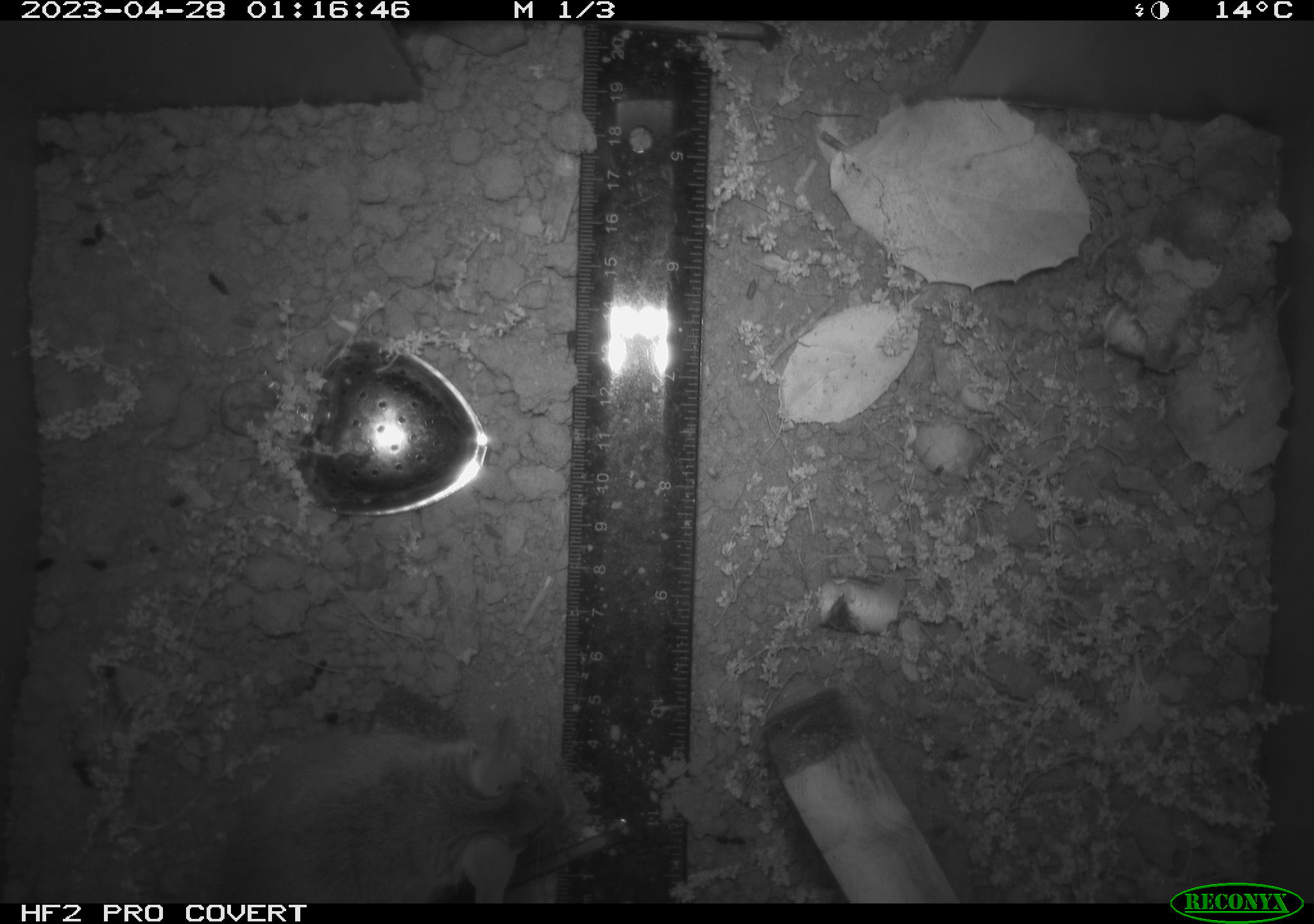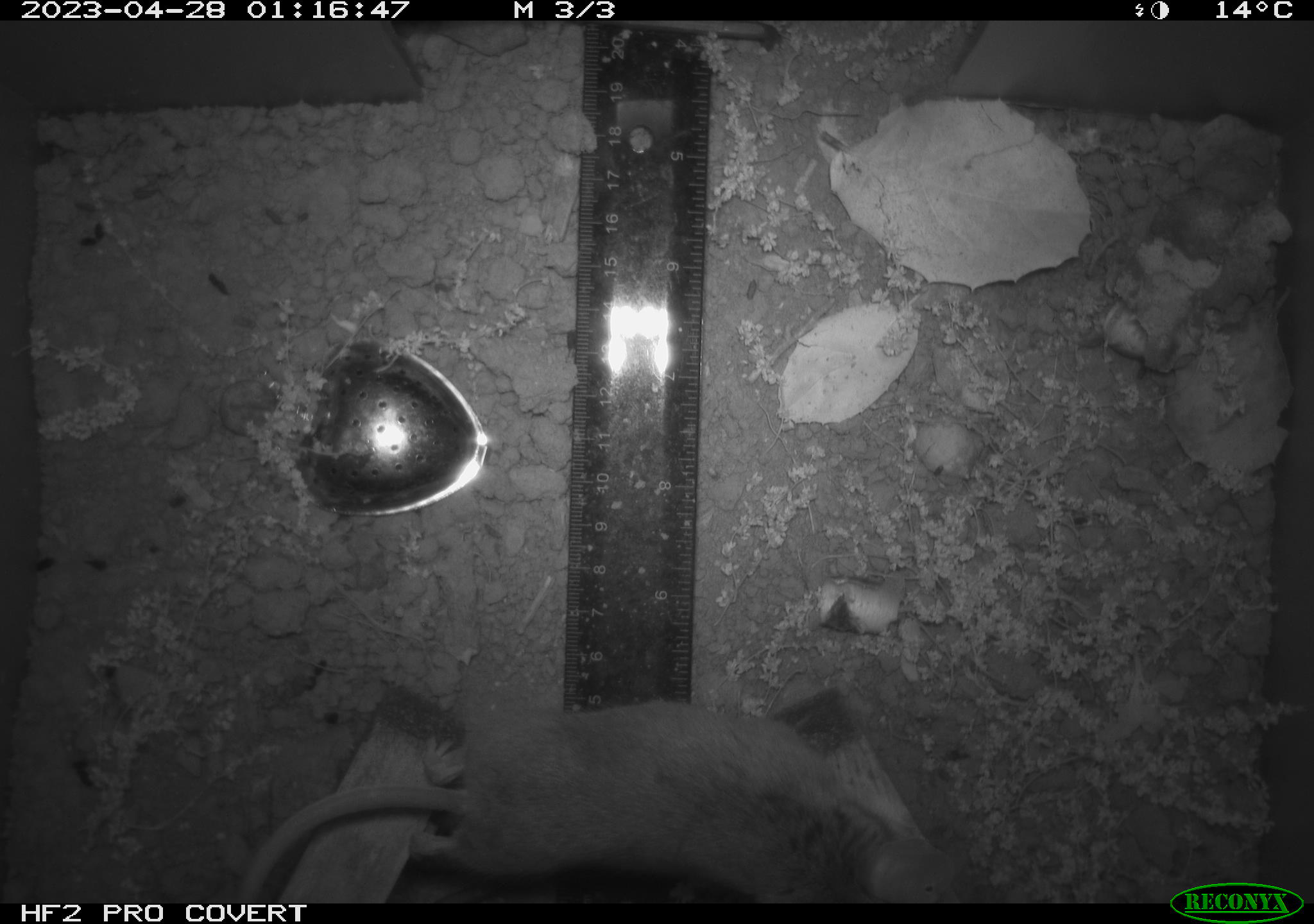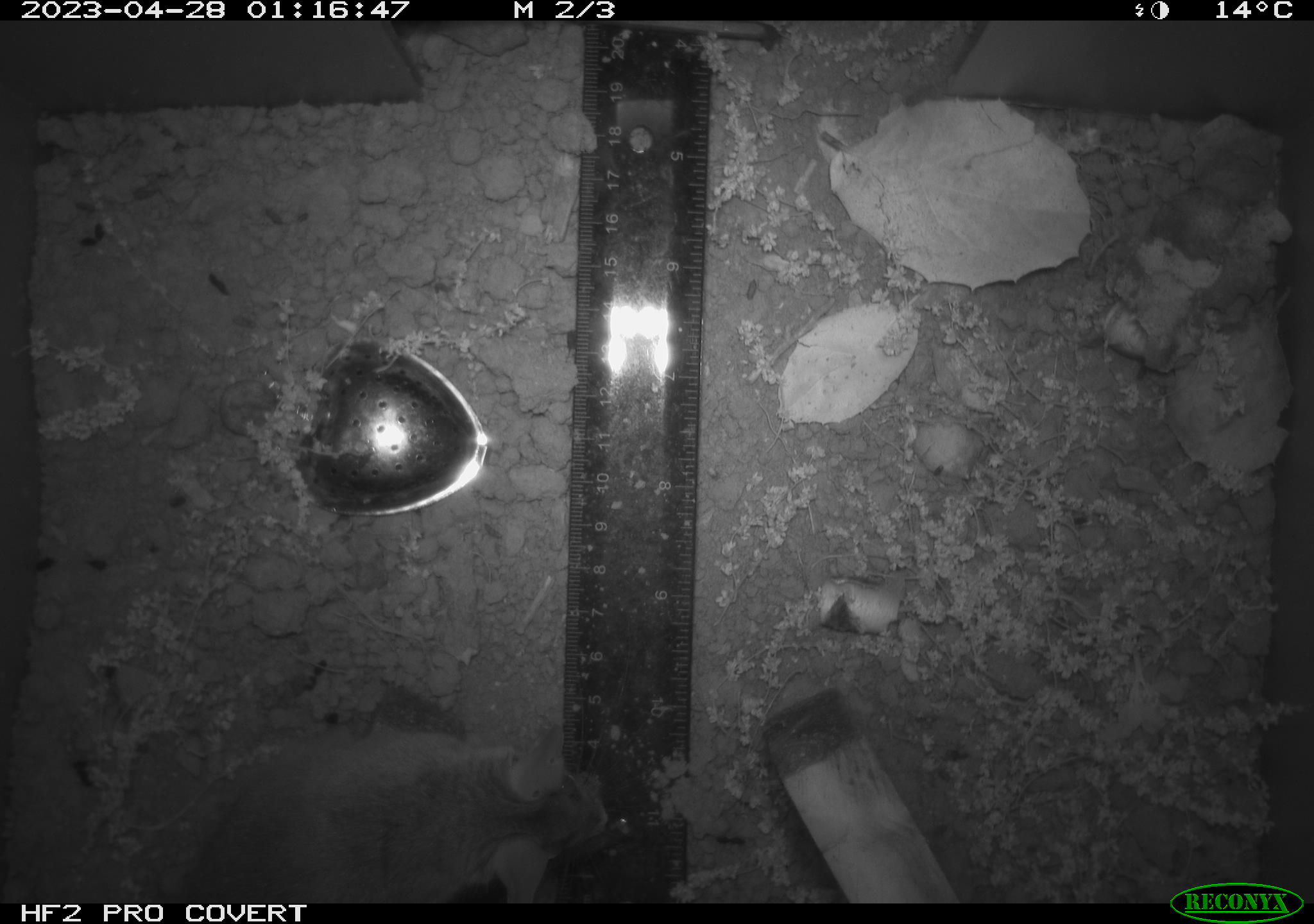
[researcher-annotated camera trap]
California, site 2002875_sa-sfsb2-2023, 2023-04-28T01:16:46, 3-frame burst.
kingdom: Animalia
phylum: Chordata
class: Mammalia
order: Rodentia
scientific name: Rodentia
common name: mouse species